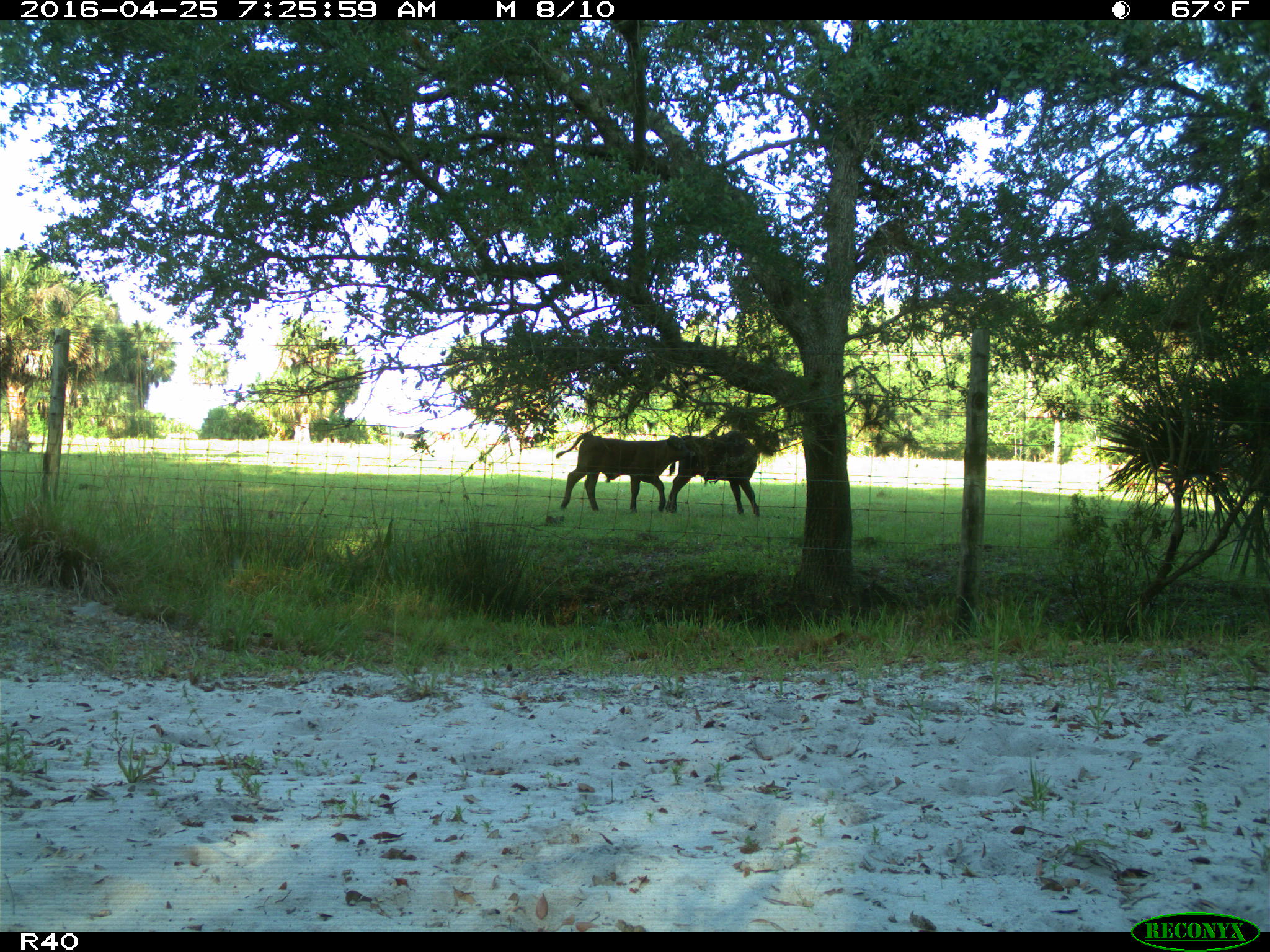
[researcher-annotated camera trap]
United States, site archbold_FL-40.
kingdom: Animalia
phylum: Chordata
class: Mammalia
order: Artiodactyla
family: Bovidae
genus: Bos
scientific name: Bos taurus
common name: domestic cow